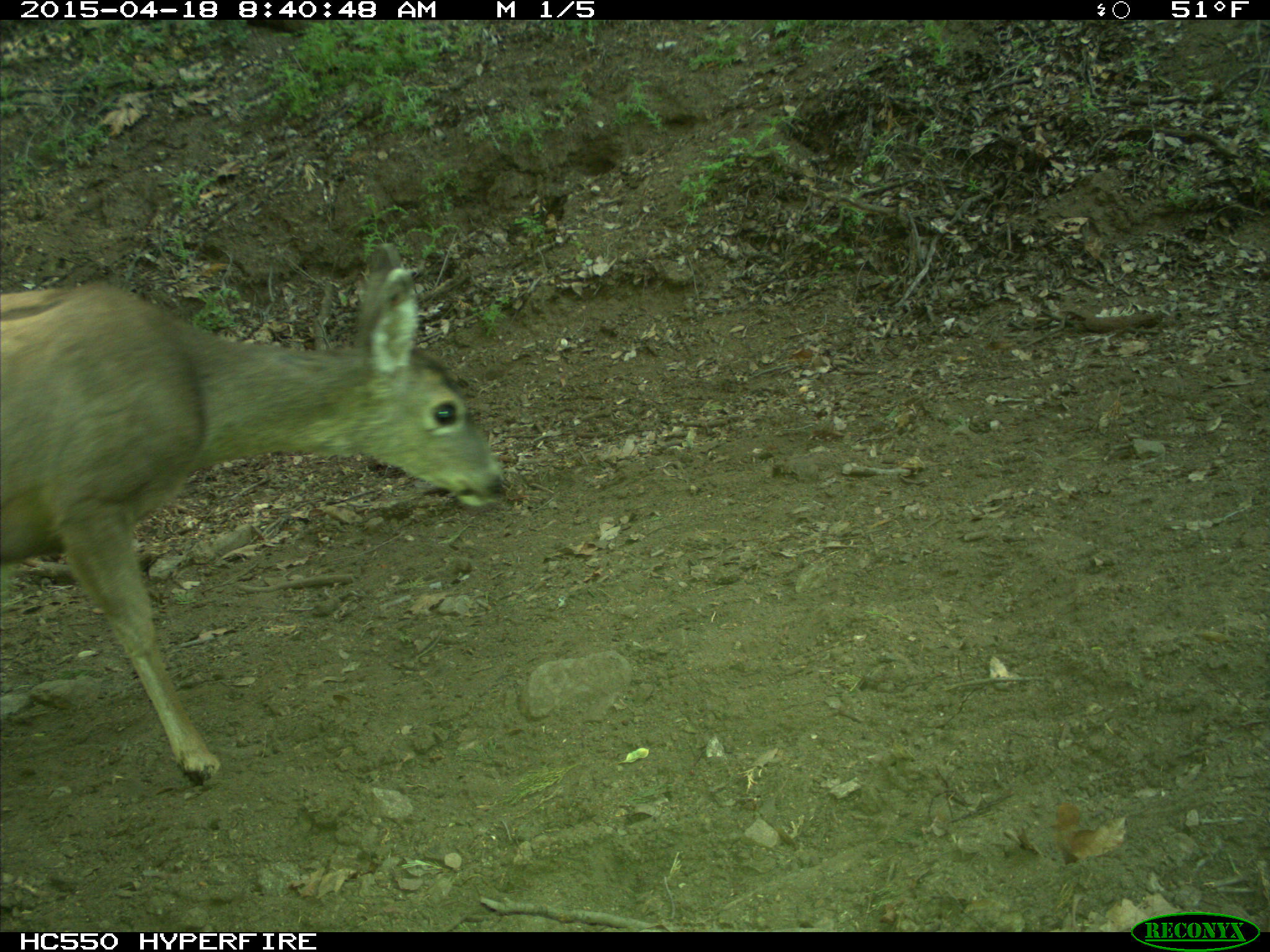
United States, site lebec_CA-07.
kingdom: Animalia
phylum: Chordata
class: Mammalia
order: Artiodactyla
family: Cervidae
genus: Odocoileus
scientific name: Odocoileus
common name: deer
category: unidentified deer